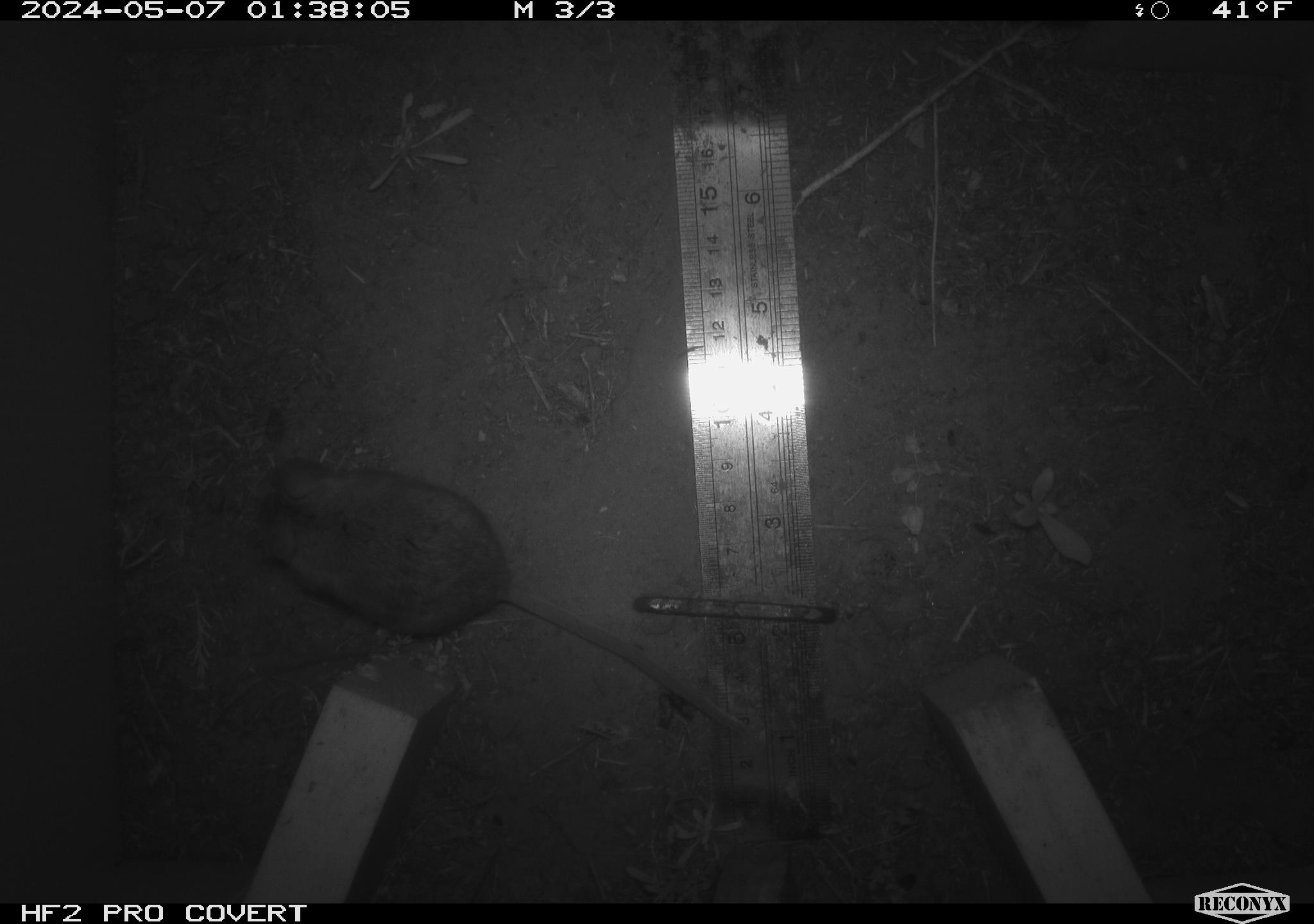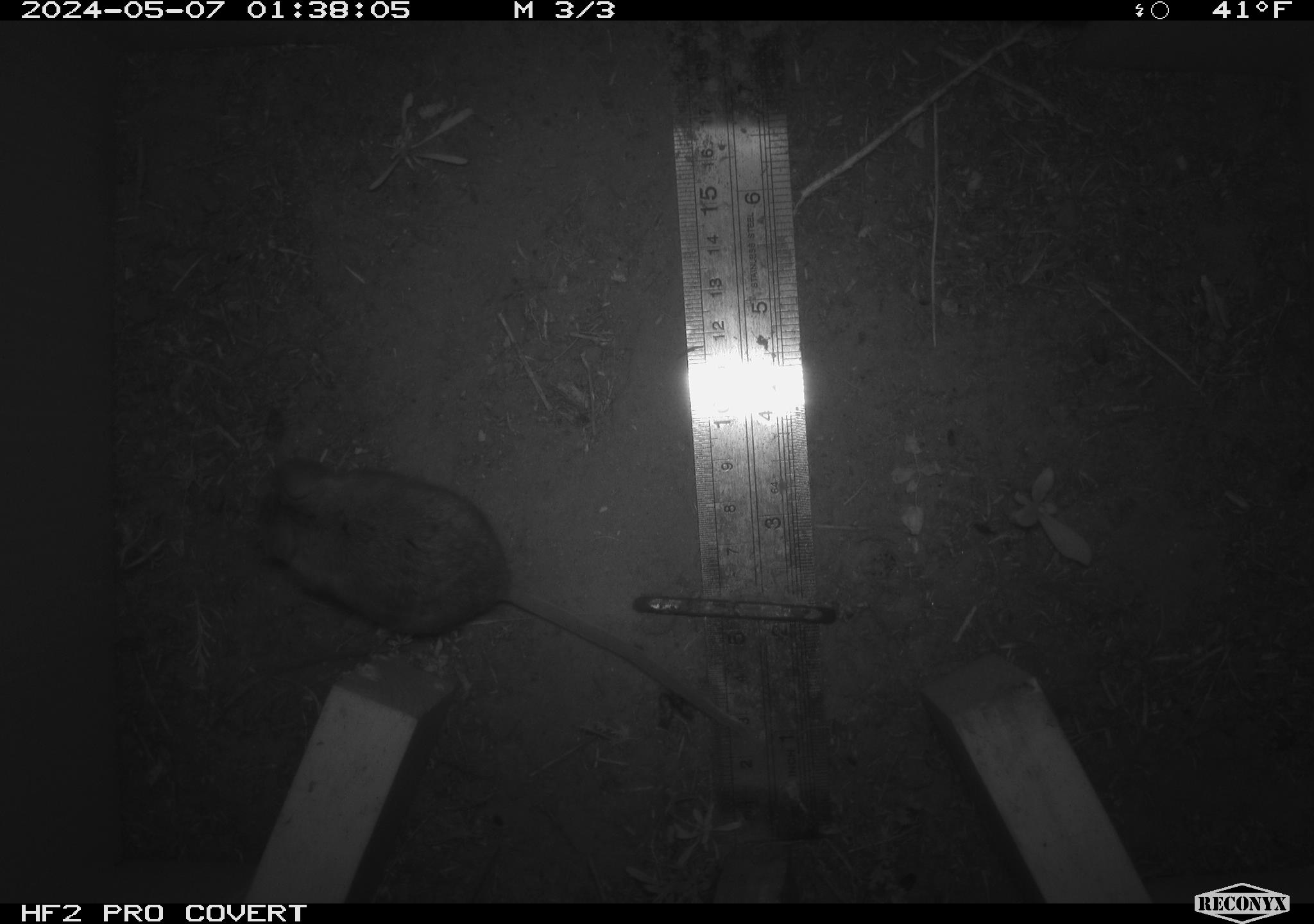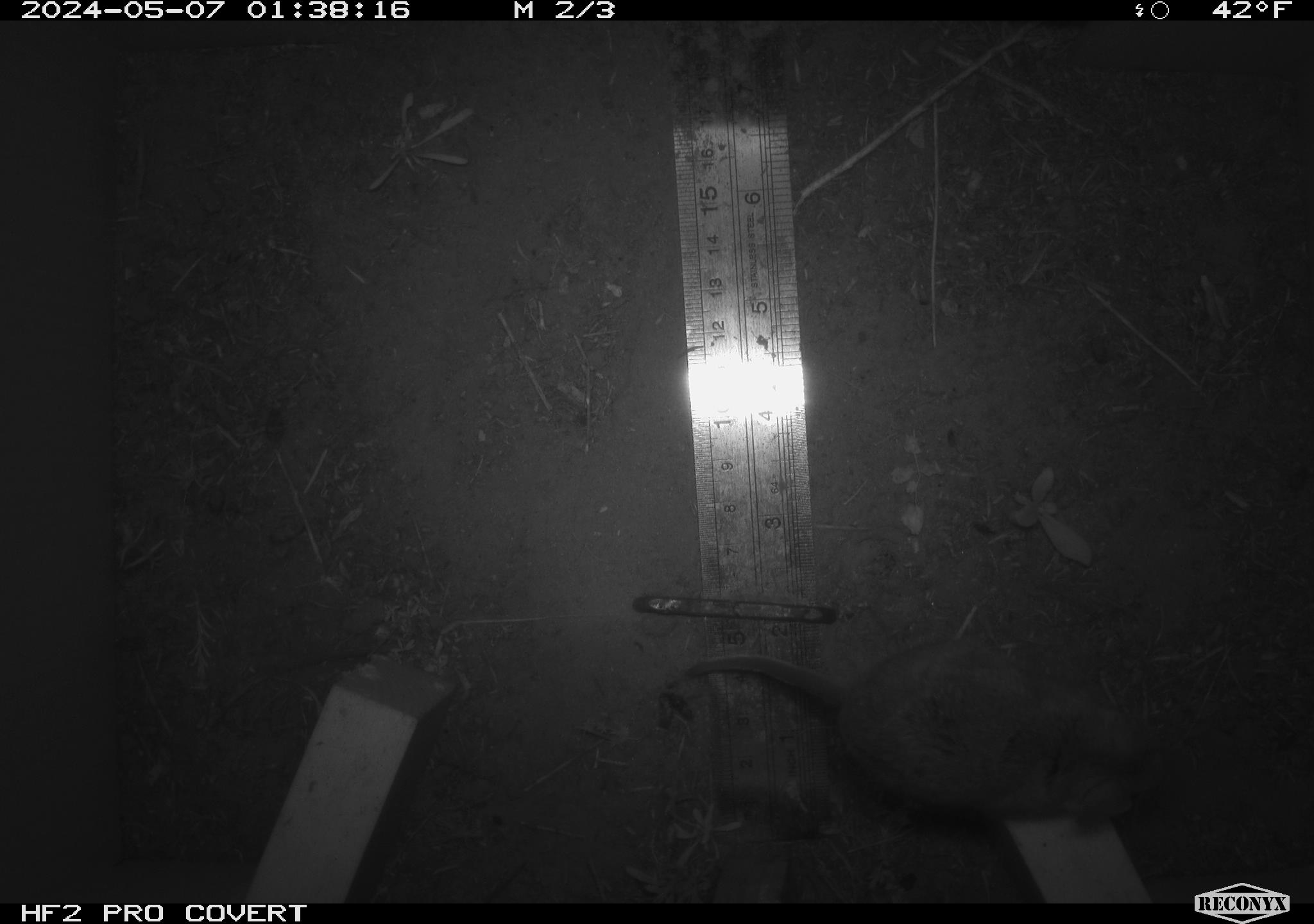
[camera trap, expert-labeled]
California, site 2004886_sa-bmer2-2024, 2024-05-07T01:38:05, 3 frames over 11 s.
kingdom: Animalia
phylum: Chordata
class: Mammalia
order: Rodentia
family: Muridae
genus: Rattus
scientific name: Rattus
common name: rat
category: rattus species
Rattus species (rat) (Rattus).